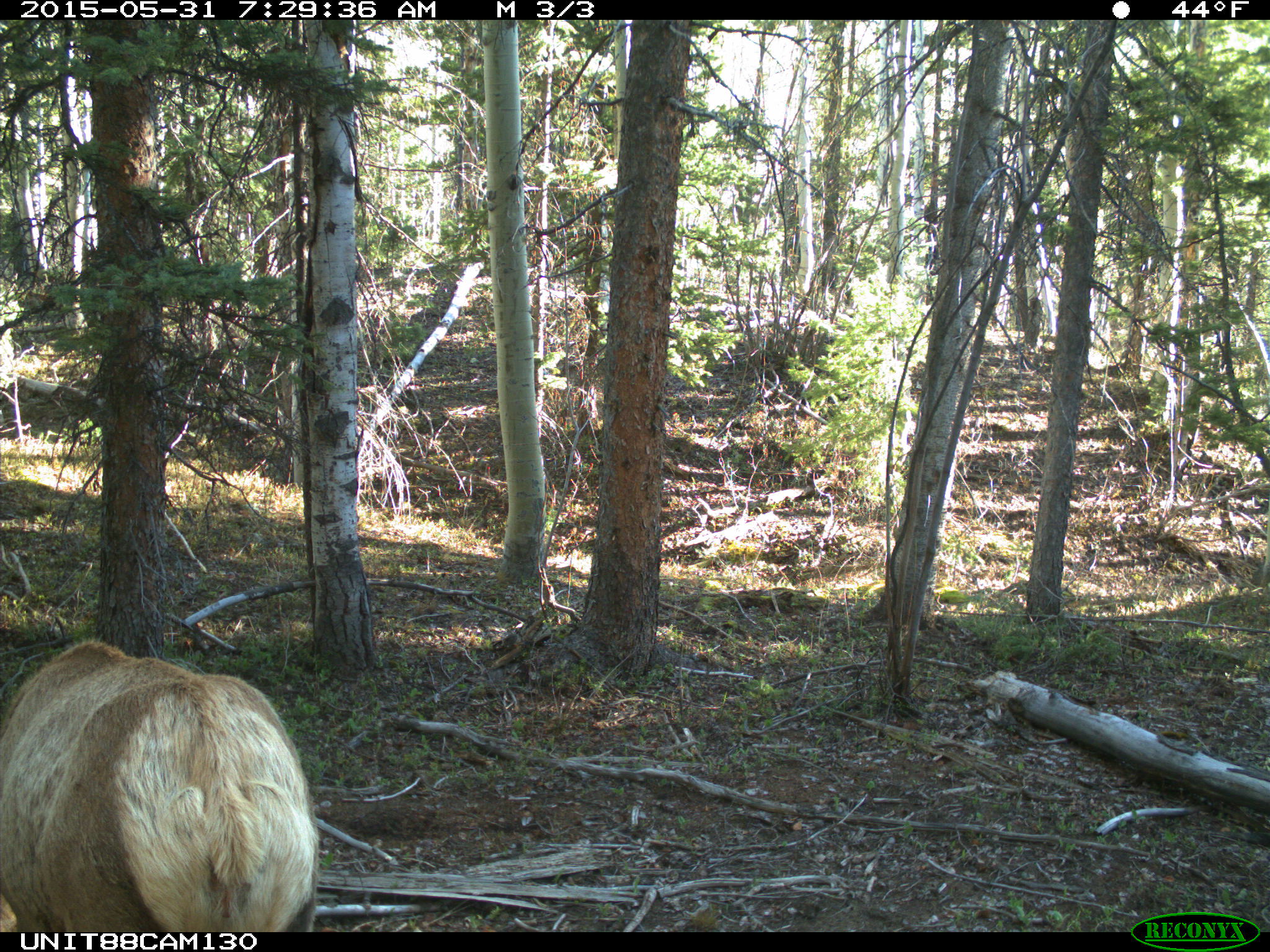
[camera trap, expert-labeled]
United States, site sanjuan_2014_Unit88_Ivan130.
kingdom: Animalia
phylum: Chordata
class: Mammalia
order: Artiodactyla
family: Cervidae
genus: Cervus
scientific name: Cervus elaphus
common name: red deer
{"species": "Cervus elaphus (red deer)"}